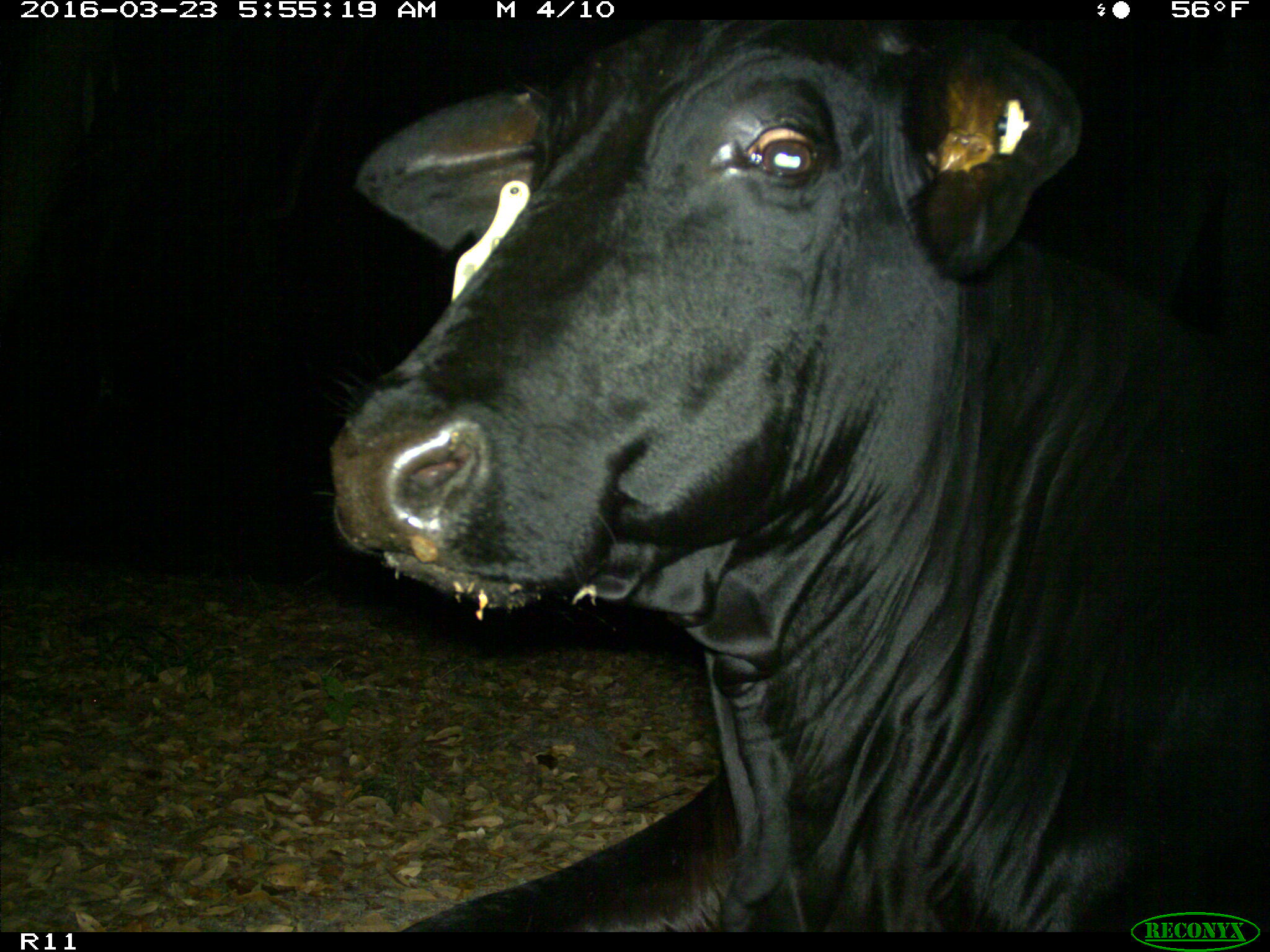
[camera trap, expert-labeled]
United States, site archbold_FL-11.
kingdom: Animalia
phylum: Chordata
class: Mammalia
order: Artiodactyla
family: Bovidae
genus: Bos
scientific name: Bos taurus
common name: domestic cow